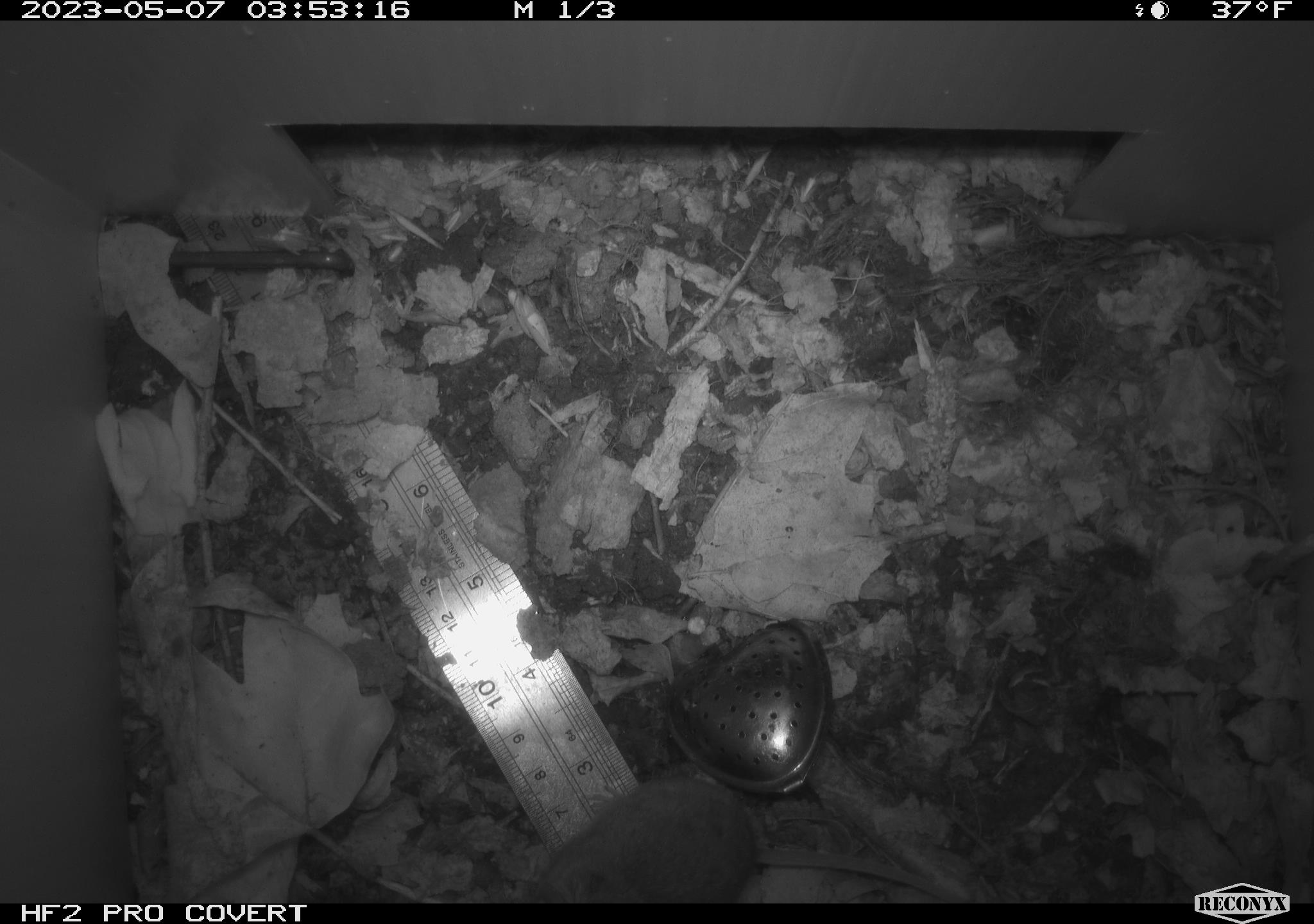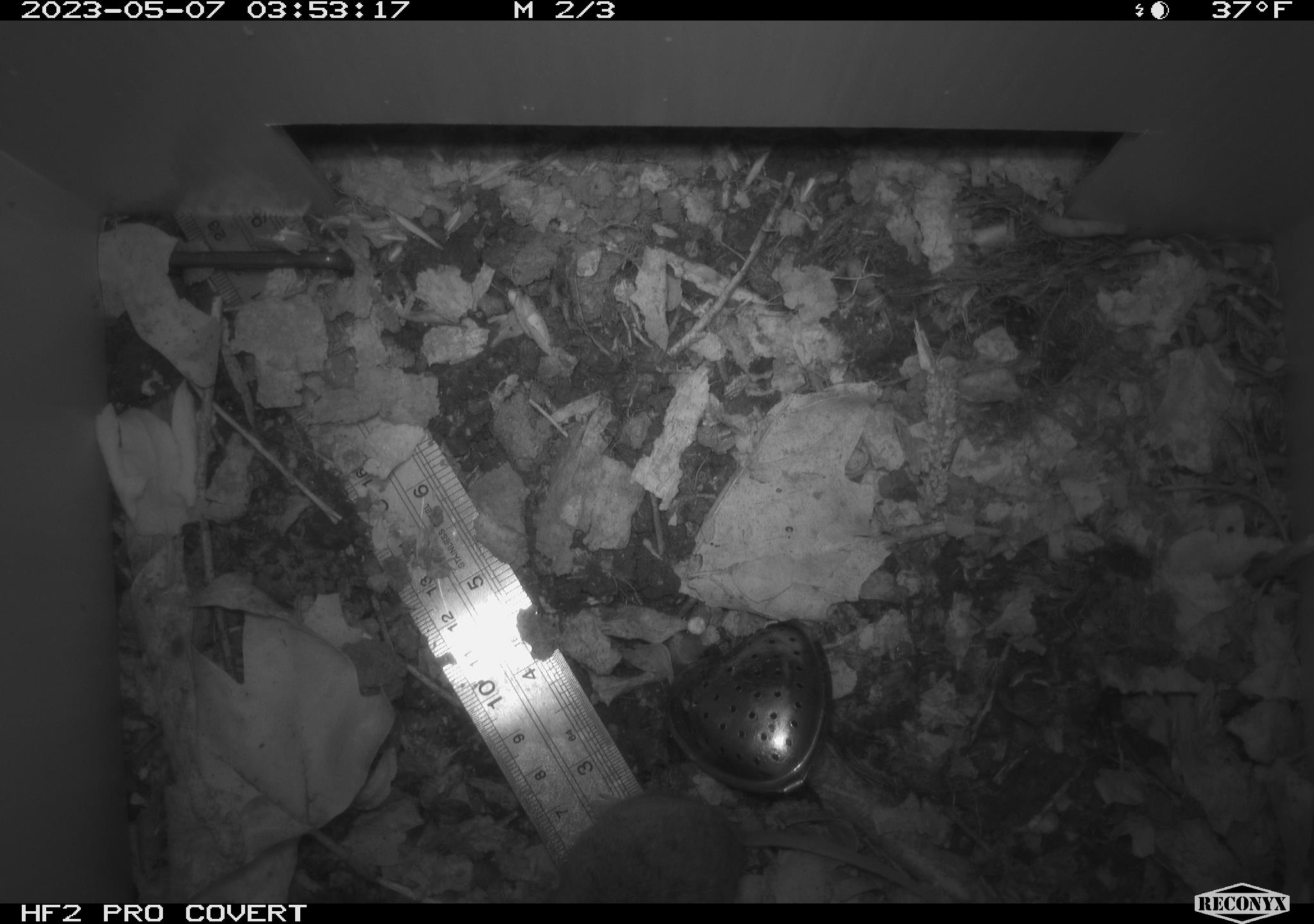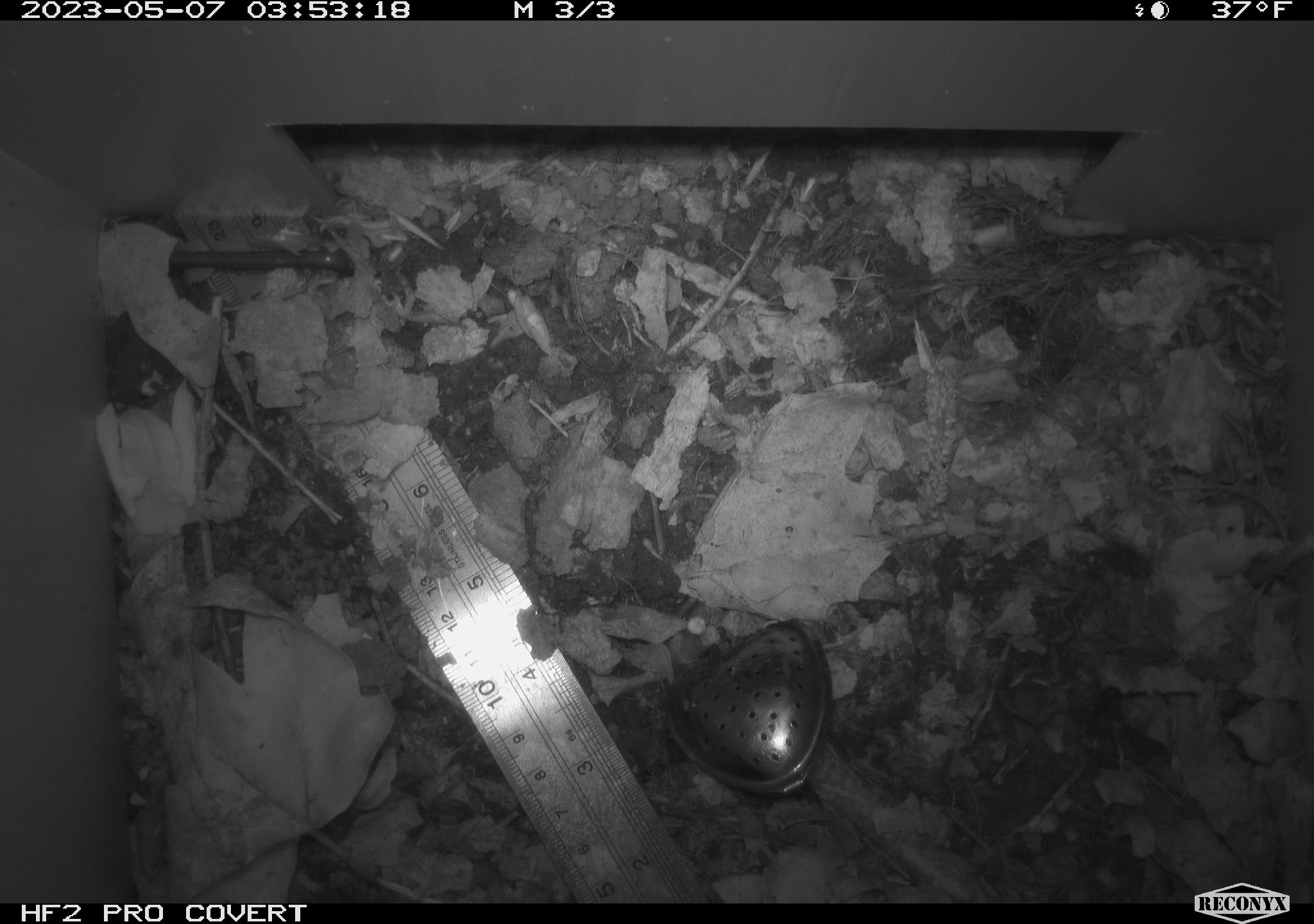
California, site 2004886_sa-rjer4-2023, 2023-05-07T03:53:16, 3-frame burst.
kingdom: Animalia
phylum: Chordata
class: Mammalia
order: Rodentia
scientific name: Rodentia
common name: mouse species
Mouse species (Rodentia).